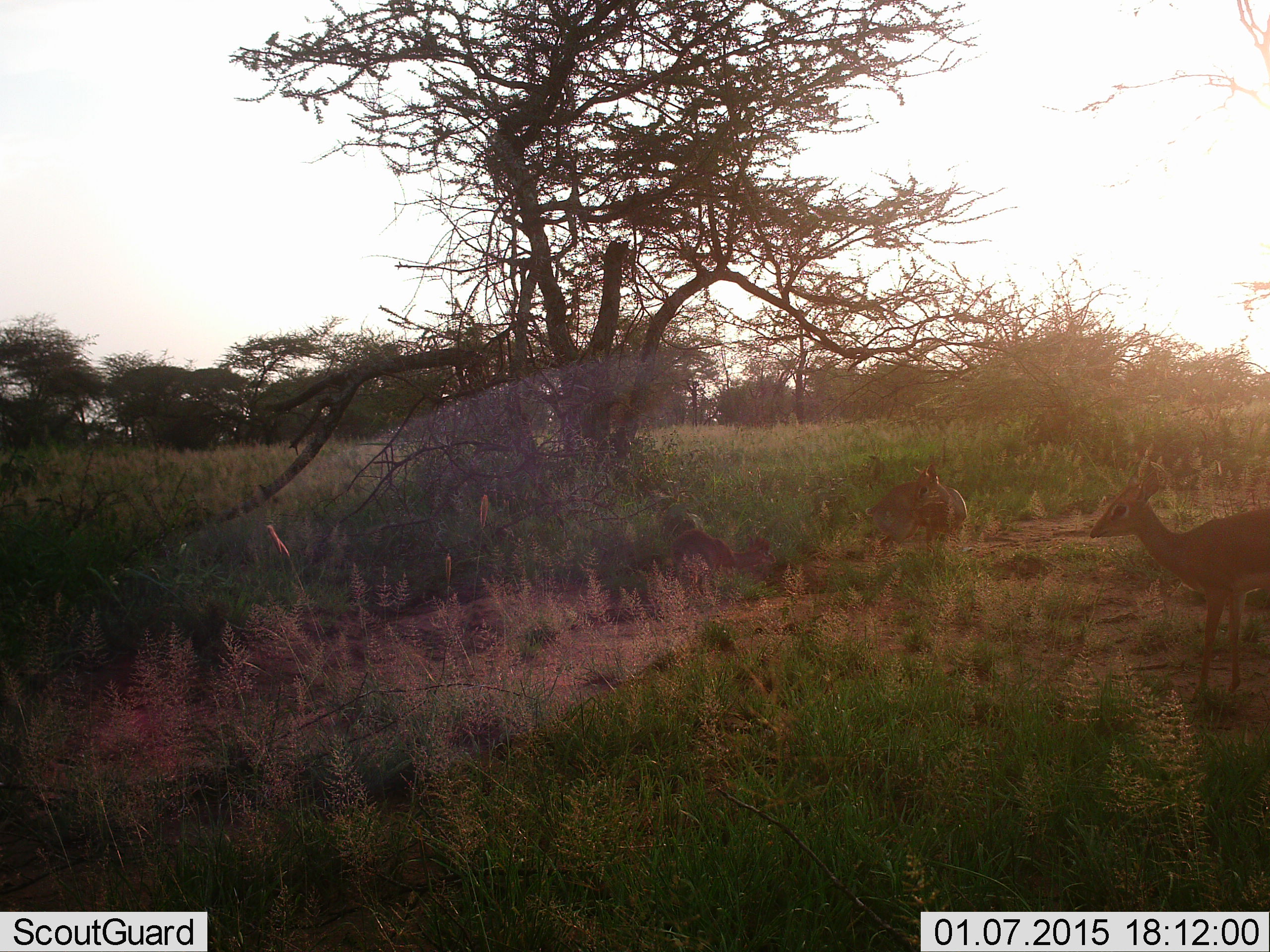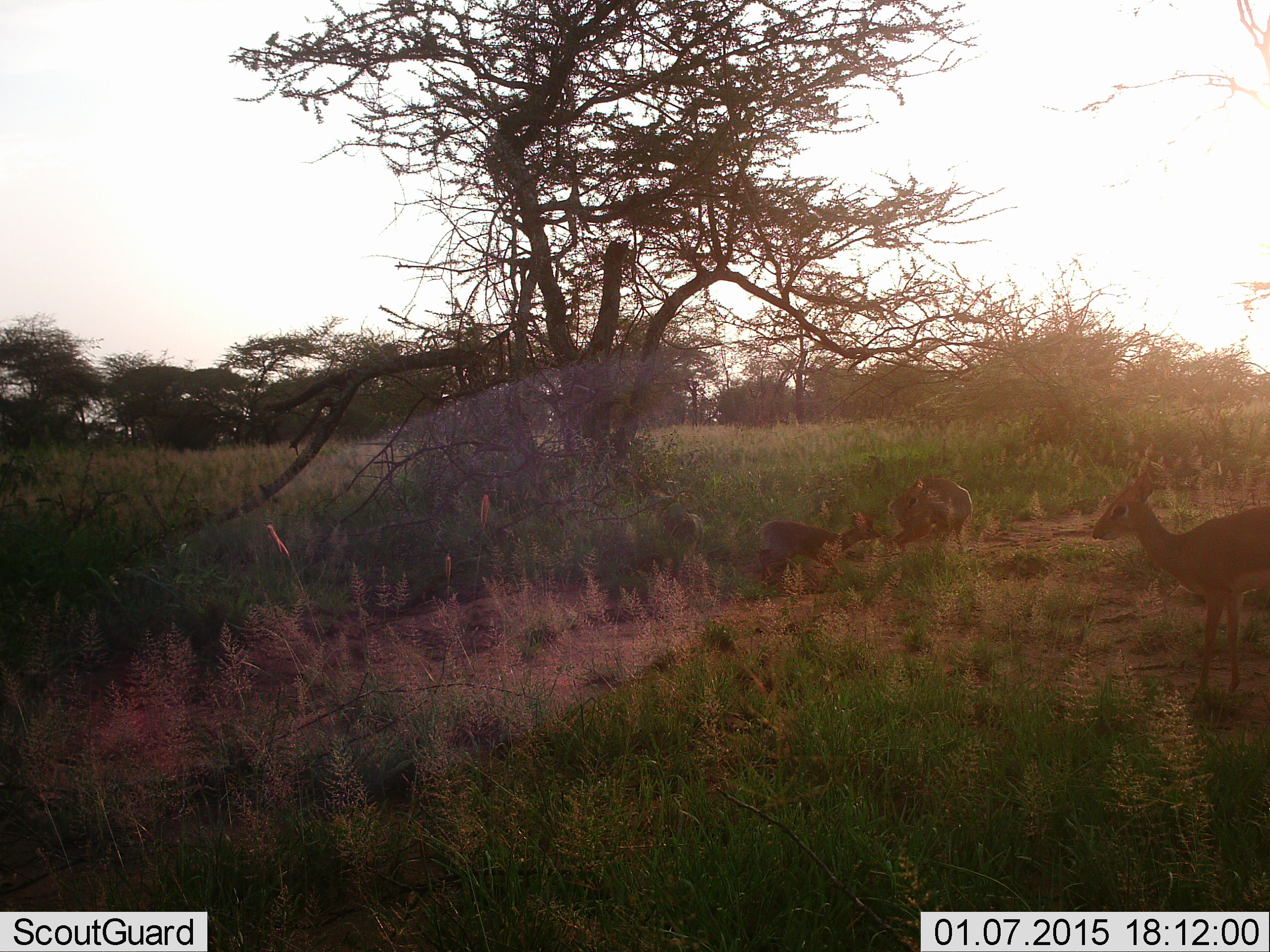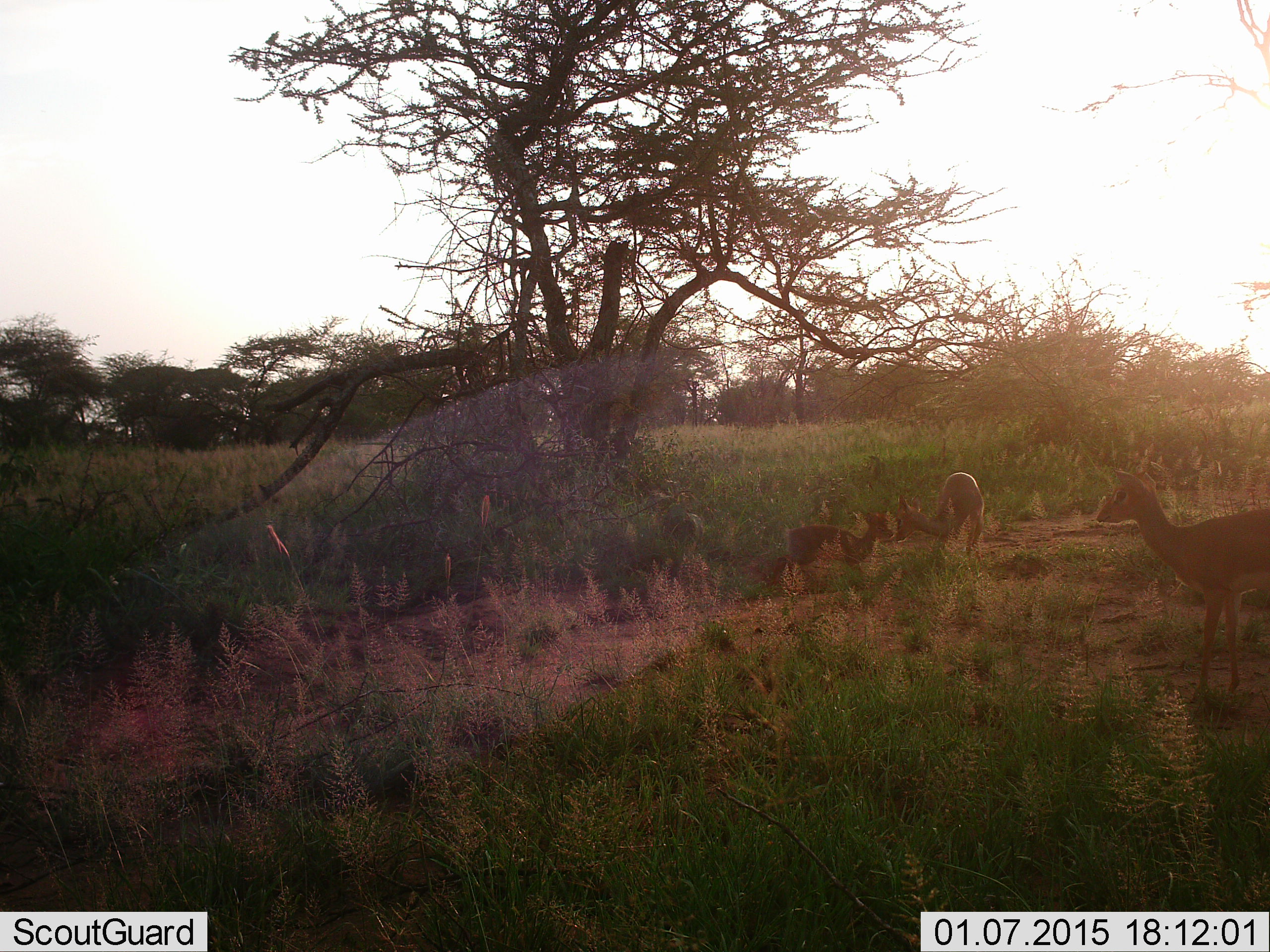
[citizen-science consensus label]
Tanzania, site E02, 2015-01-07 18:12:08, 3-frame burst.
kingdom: Animalia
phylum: Chordata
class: Mammalia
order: Artiodactyla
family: Bovidae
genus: Madoqua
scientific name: Madoqua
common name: dikdik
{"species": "dikdik (Madoqua)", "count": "3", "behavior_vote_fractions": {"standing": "90%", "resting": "10%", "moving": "40%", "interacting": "60%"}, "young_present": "60%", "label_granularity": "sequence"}